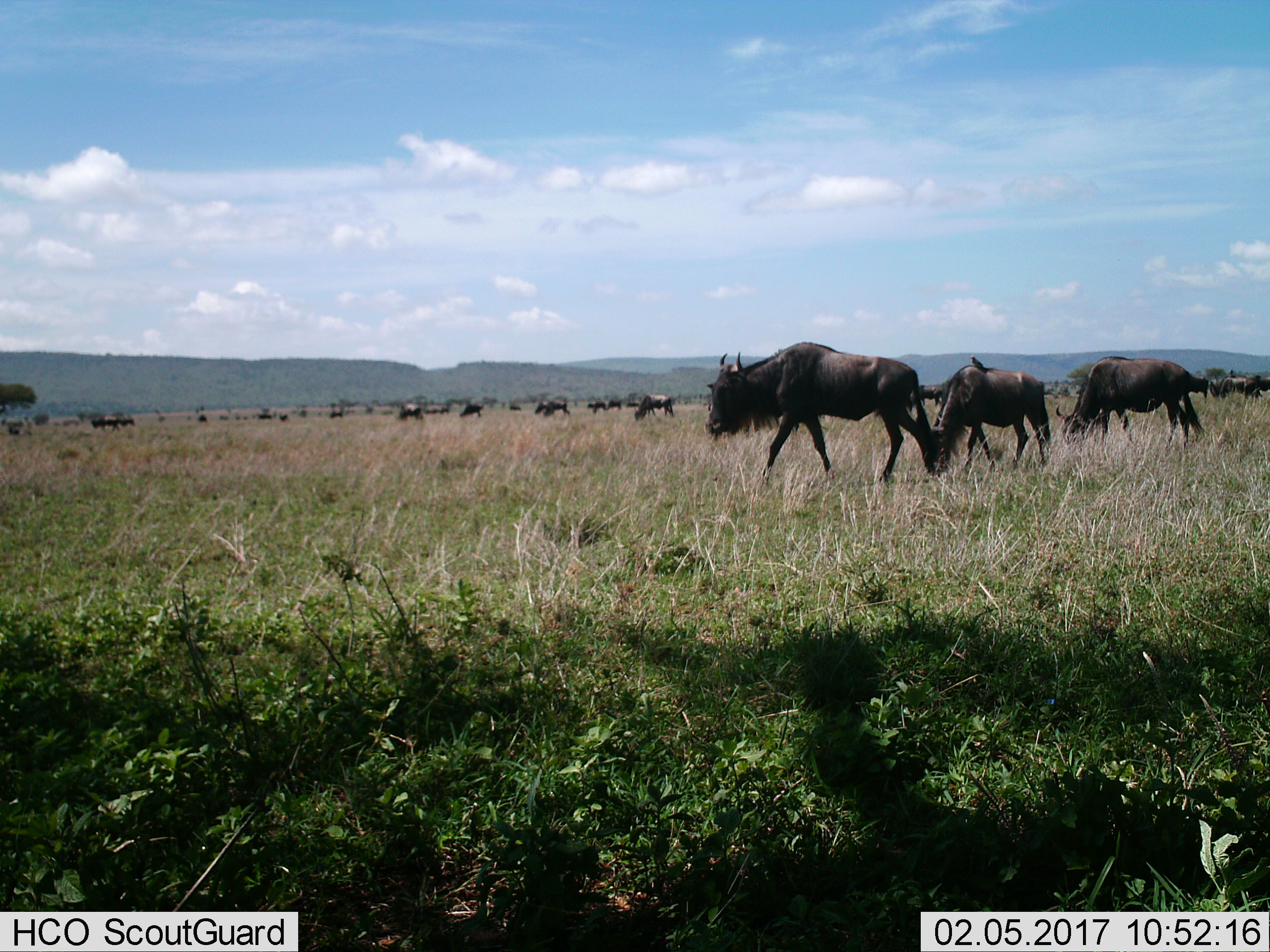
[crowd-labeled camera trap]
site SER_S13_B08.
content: unidentified animal